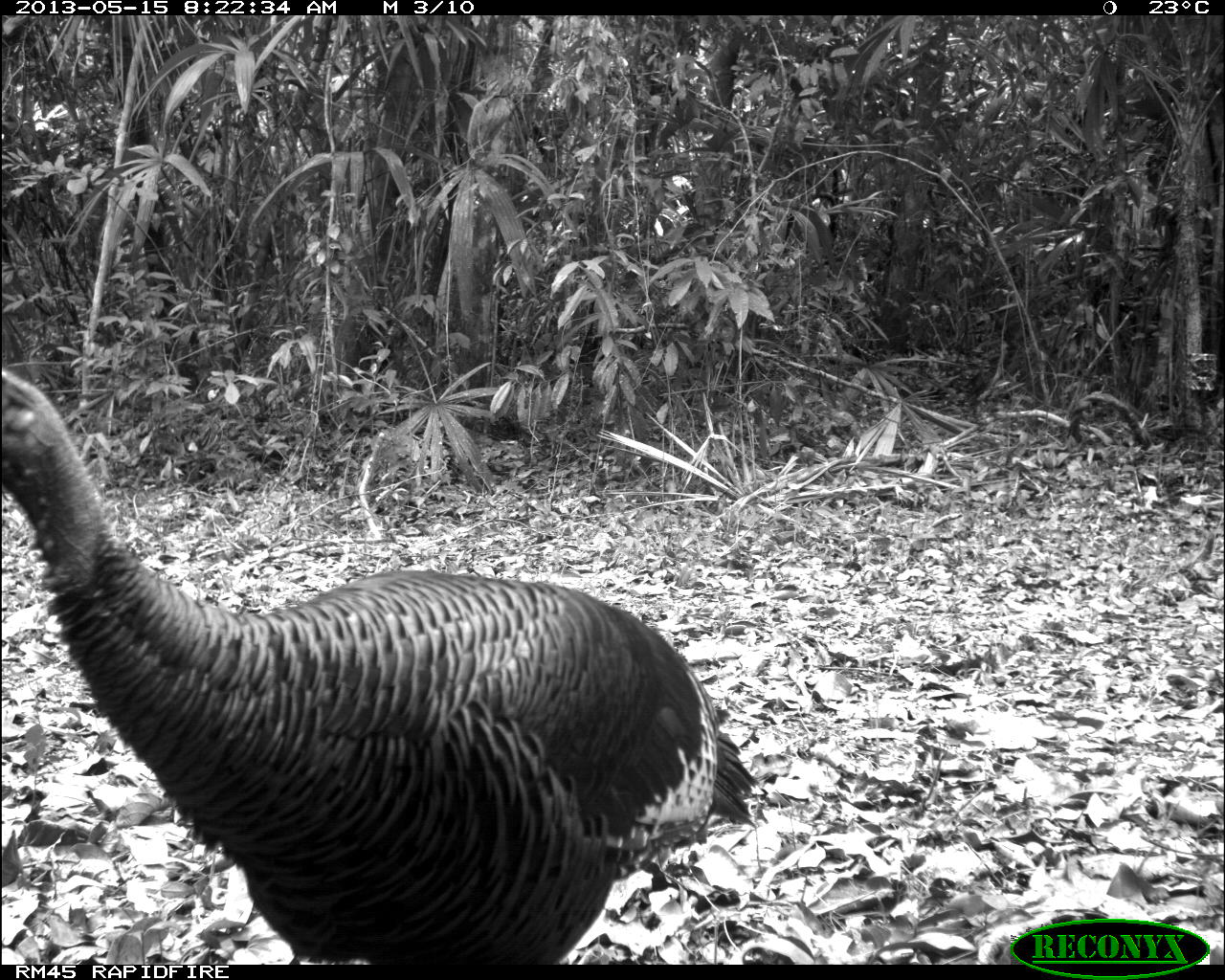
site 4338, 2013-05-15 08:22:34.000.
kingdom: Animalia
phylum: Chordata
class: Aves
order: Galliformes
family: Phasianidae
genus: Meleagris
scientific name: Meleagris ocellata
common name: ocellated turkey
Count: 1.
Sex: female.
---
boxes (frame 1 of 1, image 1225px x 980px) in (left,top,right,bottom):
meleagris ocellata: (0,360,763,962)